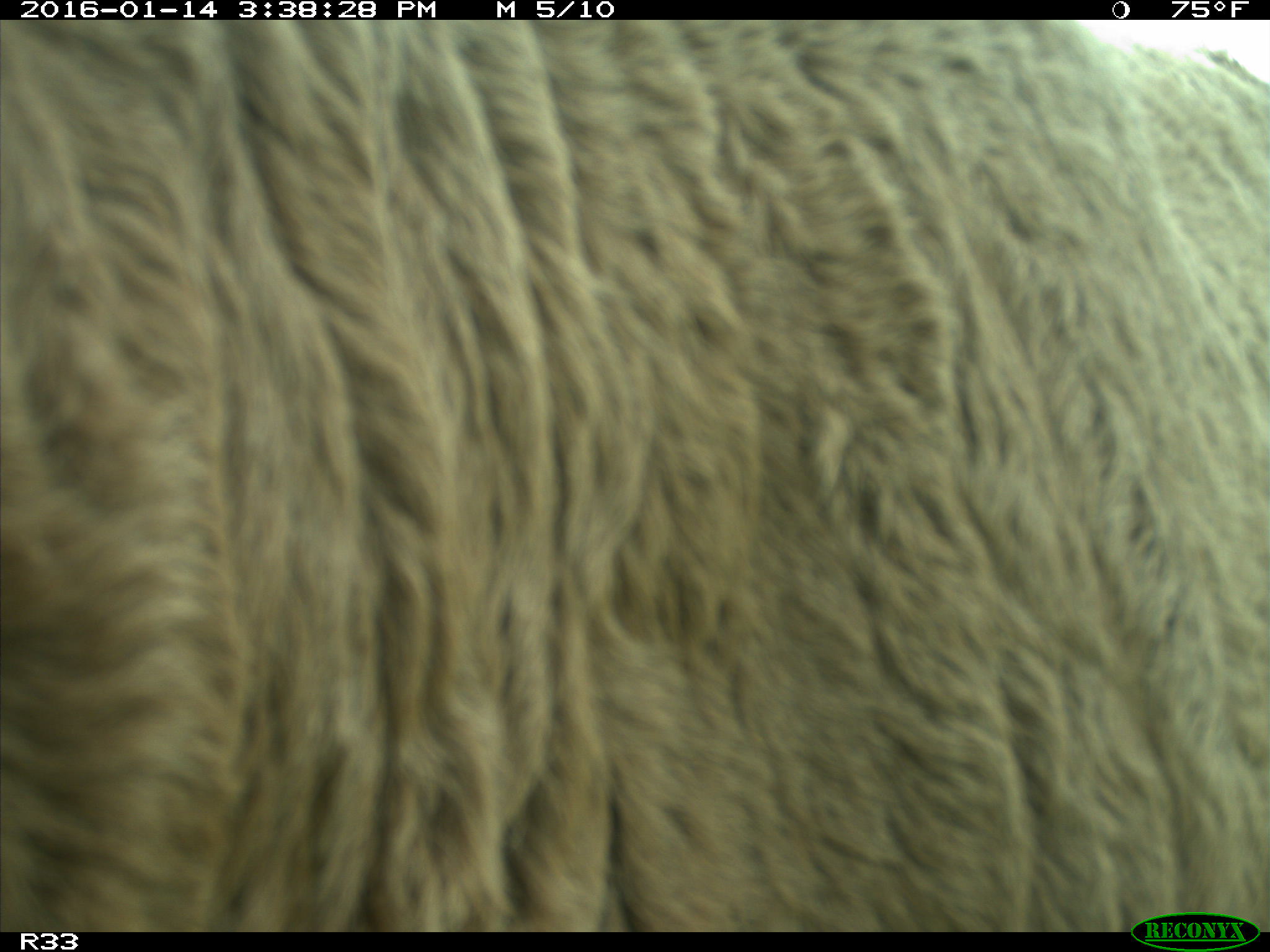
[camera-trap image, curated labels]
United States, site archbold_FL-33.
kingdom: Animalia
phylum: Chordata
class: Mammalia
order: Artiodactyla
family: Bovidae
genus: Bos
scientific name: Bos taurus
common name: domestic cow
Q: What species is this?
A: Bos taurus (domestic cow).